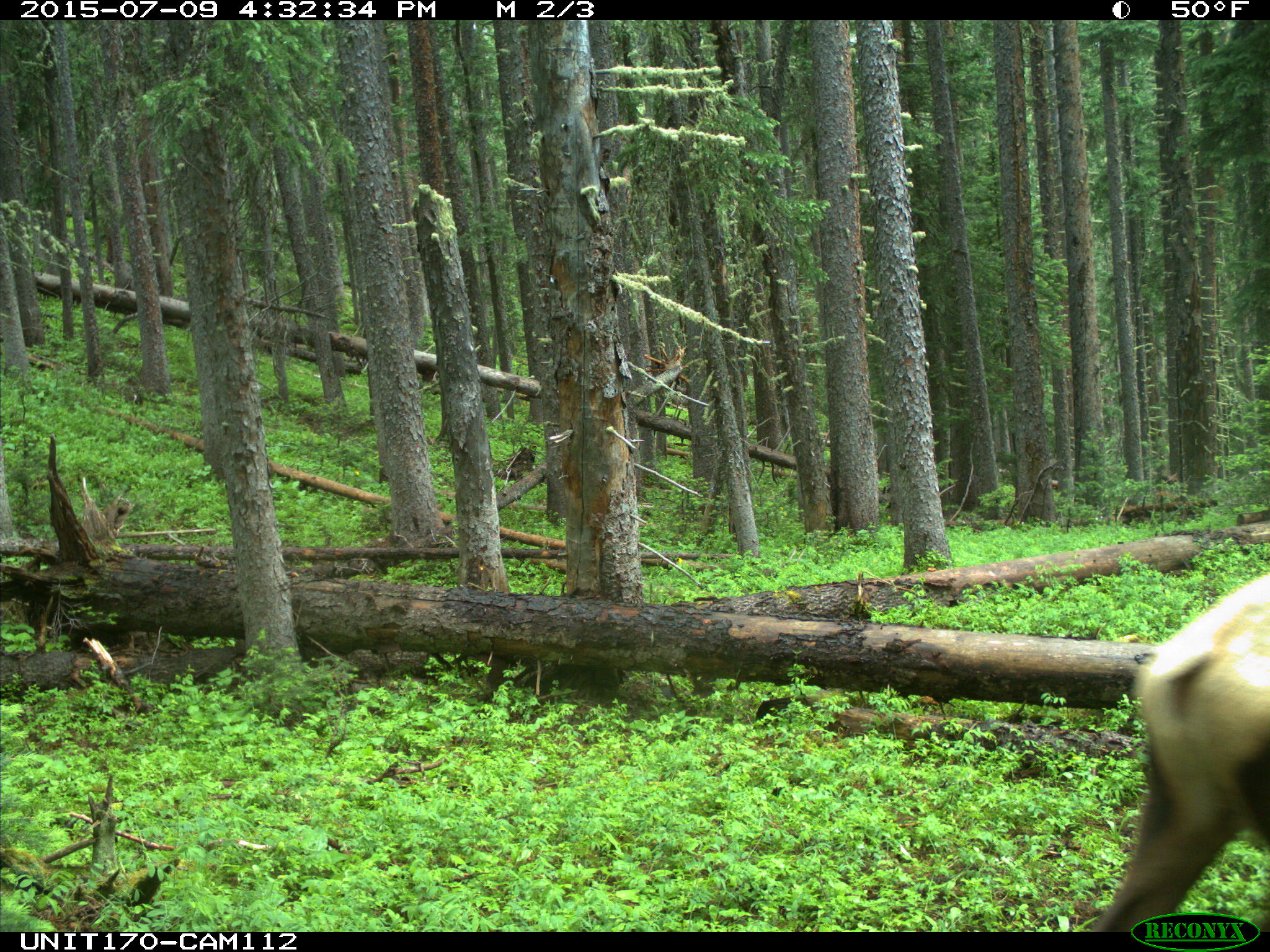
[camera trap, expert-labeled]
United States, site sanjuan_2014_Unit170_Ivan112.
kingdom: Animalia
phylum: Chordata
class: Mammalia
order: Artiodactyla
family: Cervidae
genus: Cervus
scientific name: Cervus elaphus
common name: red deer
Cervus elaphus (red deer).